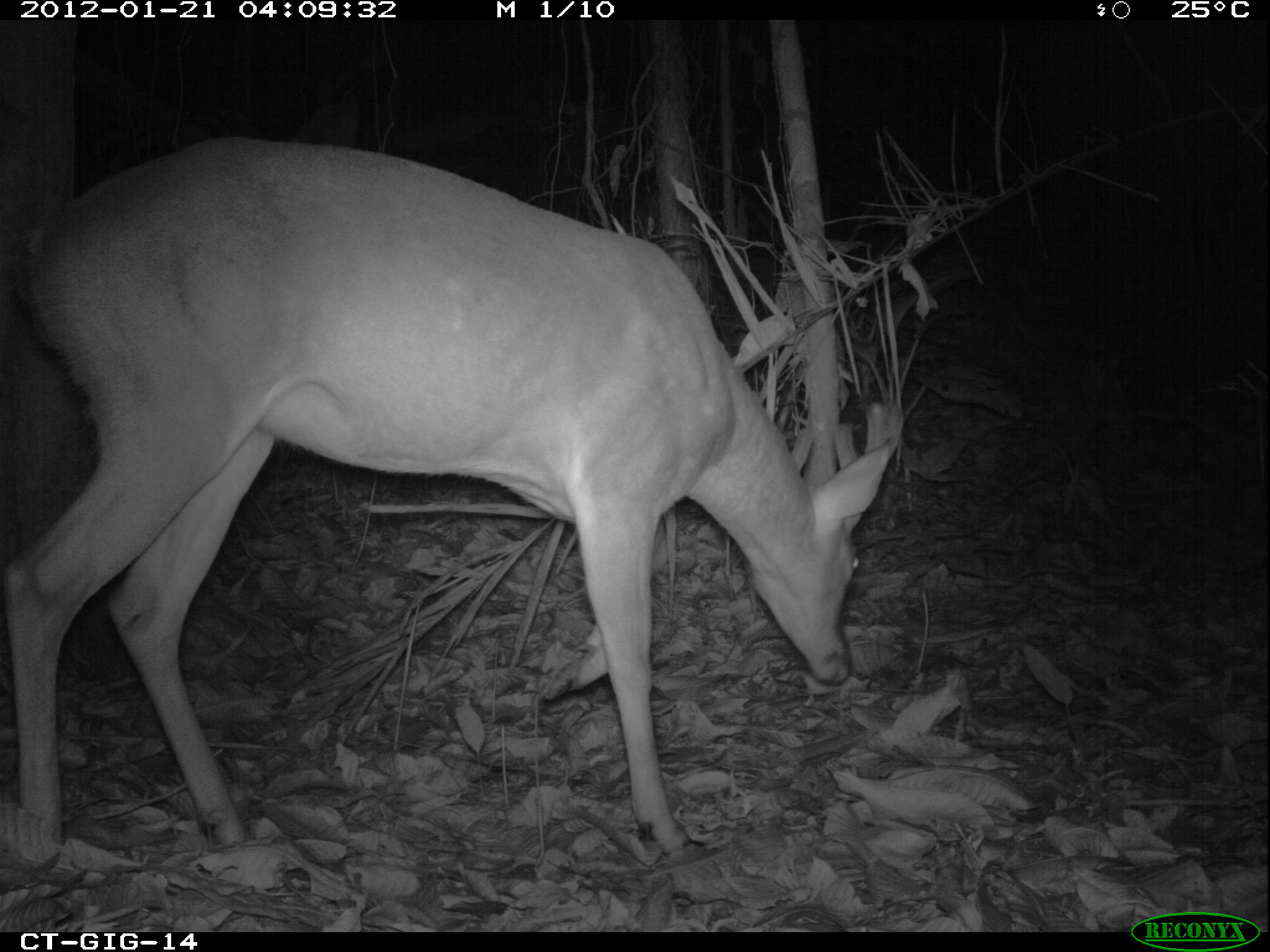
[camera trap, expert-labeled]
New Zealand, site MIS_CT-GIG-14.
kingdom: Animalia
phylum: Chordata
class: Mammalia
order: Artiodactyla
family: Cervidae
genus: Odocoileus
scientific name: Odocoileus virginianus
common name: white-tailed deer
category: white tailed deer